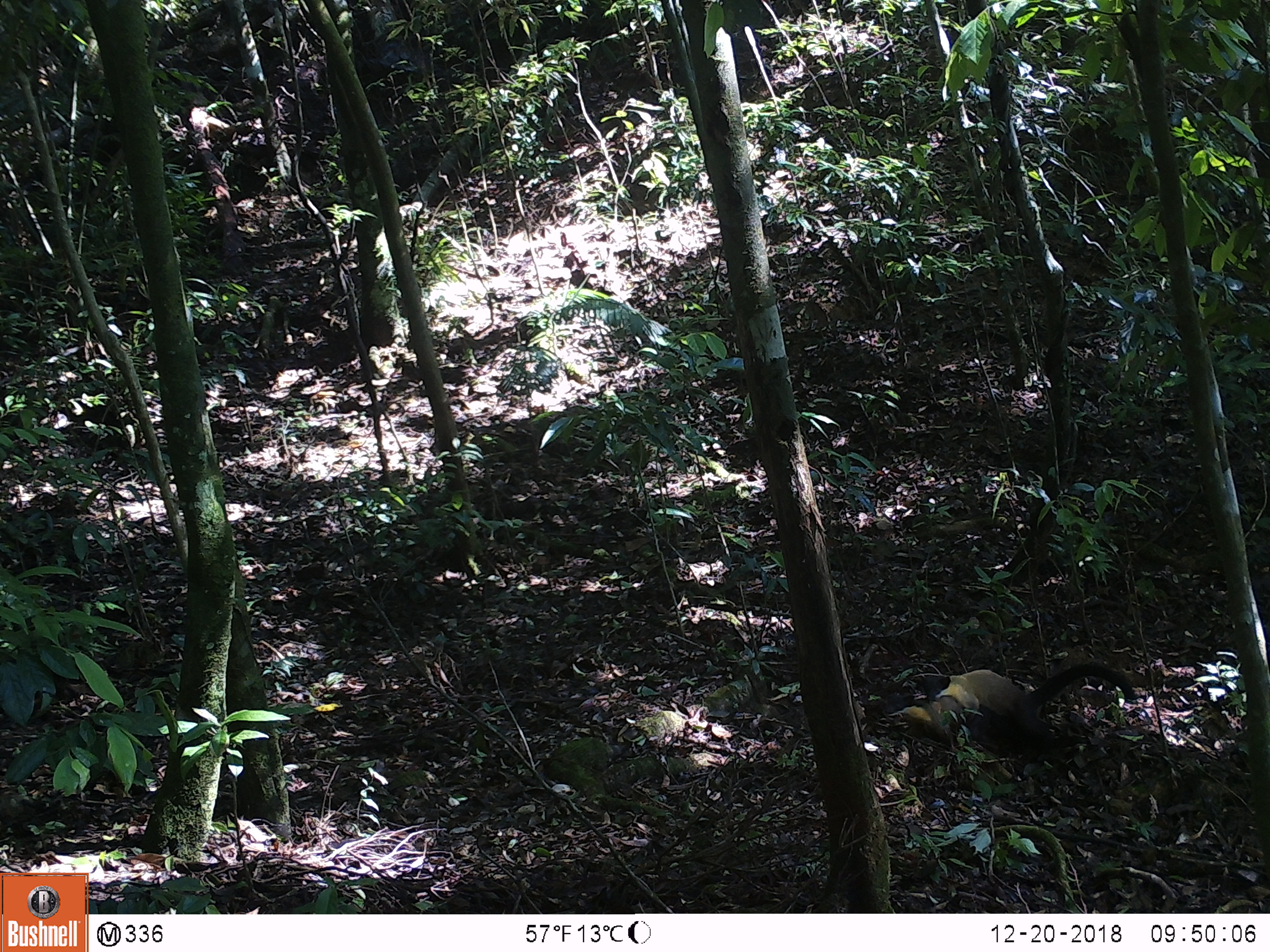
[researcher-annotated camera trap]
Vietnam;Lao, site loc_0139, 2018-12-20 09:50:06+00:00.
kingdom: Animalia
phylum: Chordata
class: Mammalia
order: Carnivora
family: Mustelidae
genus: Martes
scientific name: Martes flavigula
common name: yellow-throated marten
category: yellow throated marten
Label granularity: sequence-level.